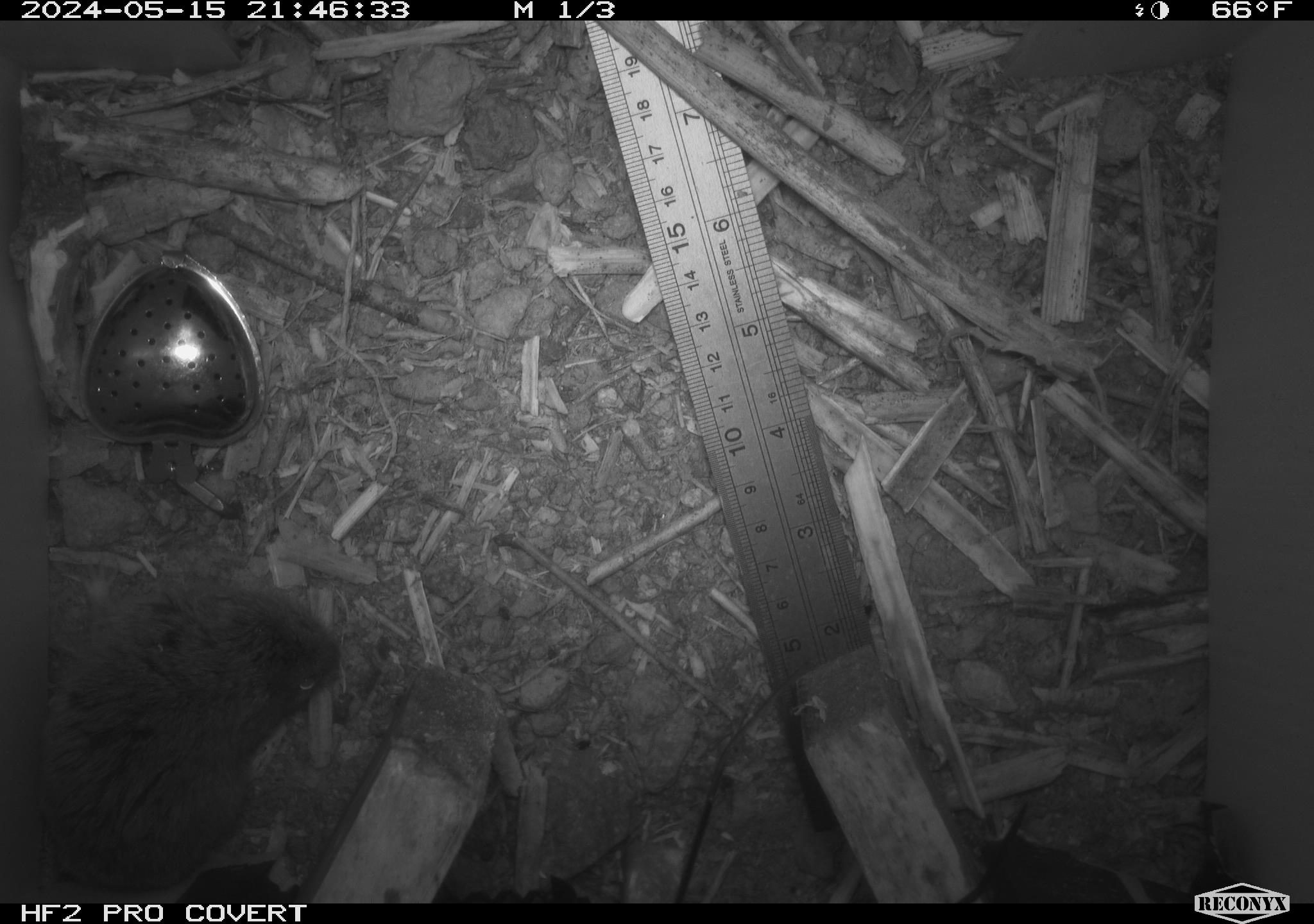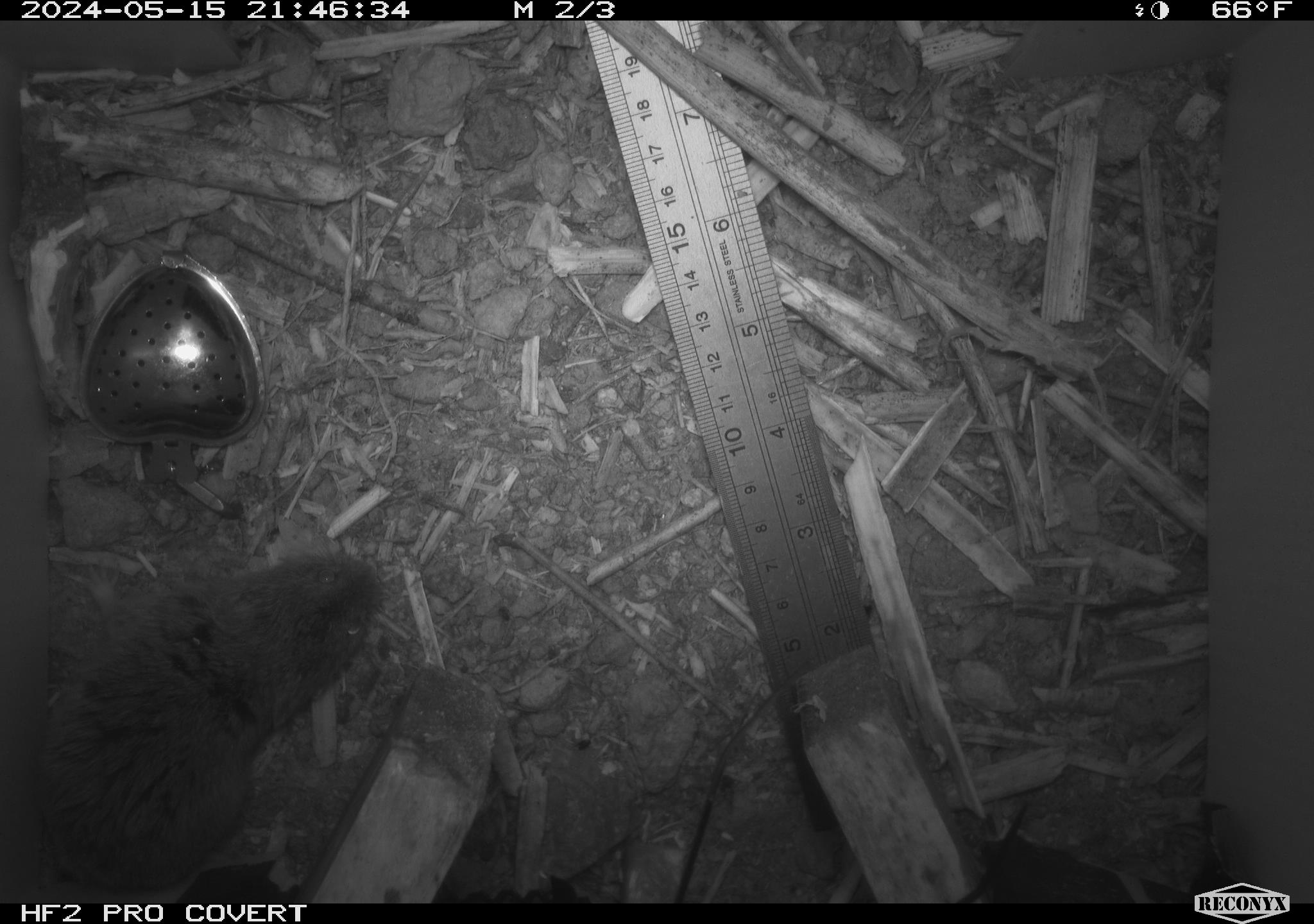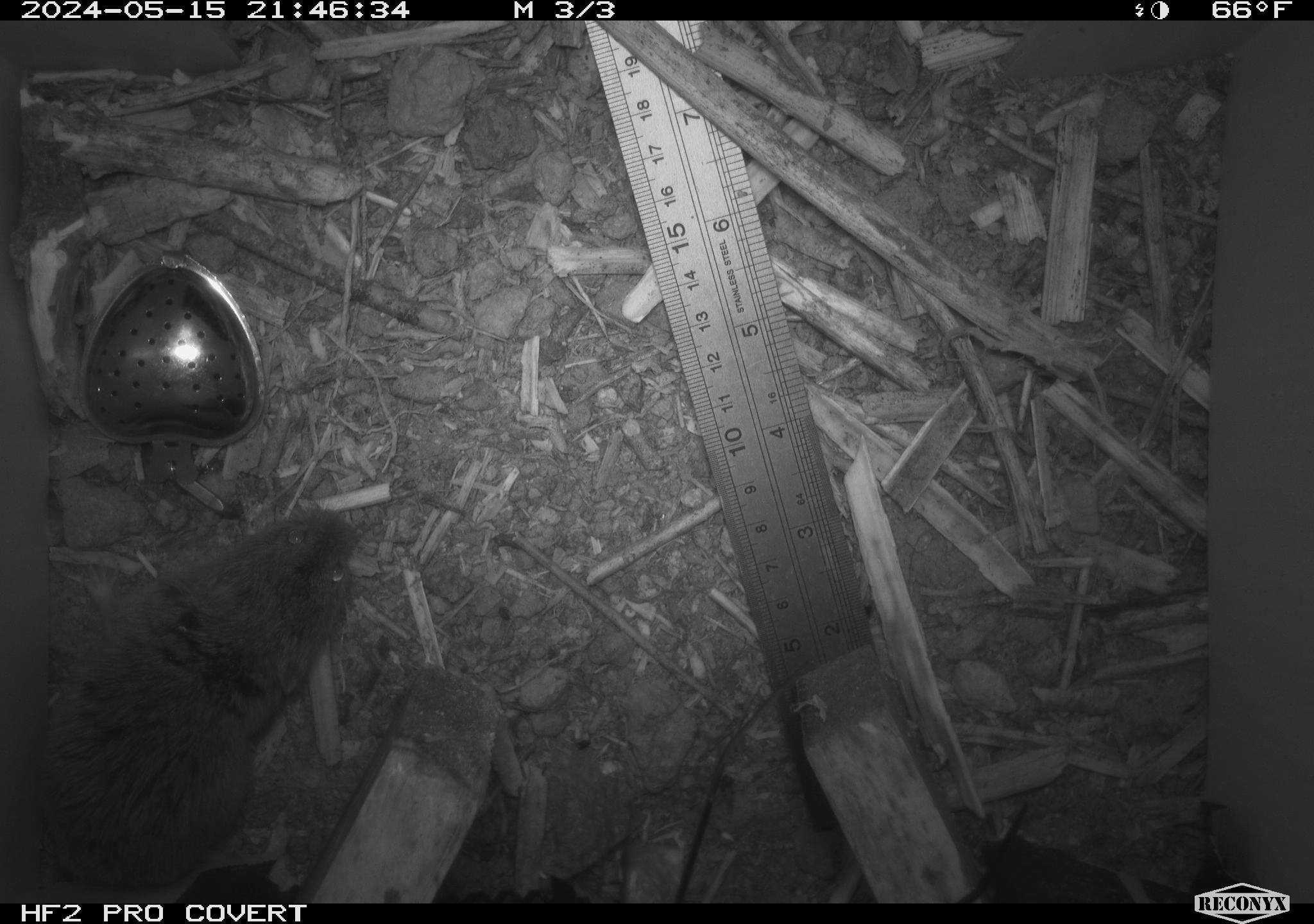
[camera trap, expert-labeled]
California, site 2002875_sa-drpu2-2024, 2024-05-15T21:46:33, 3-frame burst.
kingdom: Animalia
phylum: Chordata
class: Mammalia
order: Rodentia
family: Cricetidae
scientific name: Arvicolinae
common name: voles, lemmings, and muskrats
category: arvicolinae subfamily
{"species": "arvicolinae subfamily (voles, lemmings, and muskrats) (Arvicolinae)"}